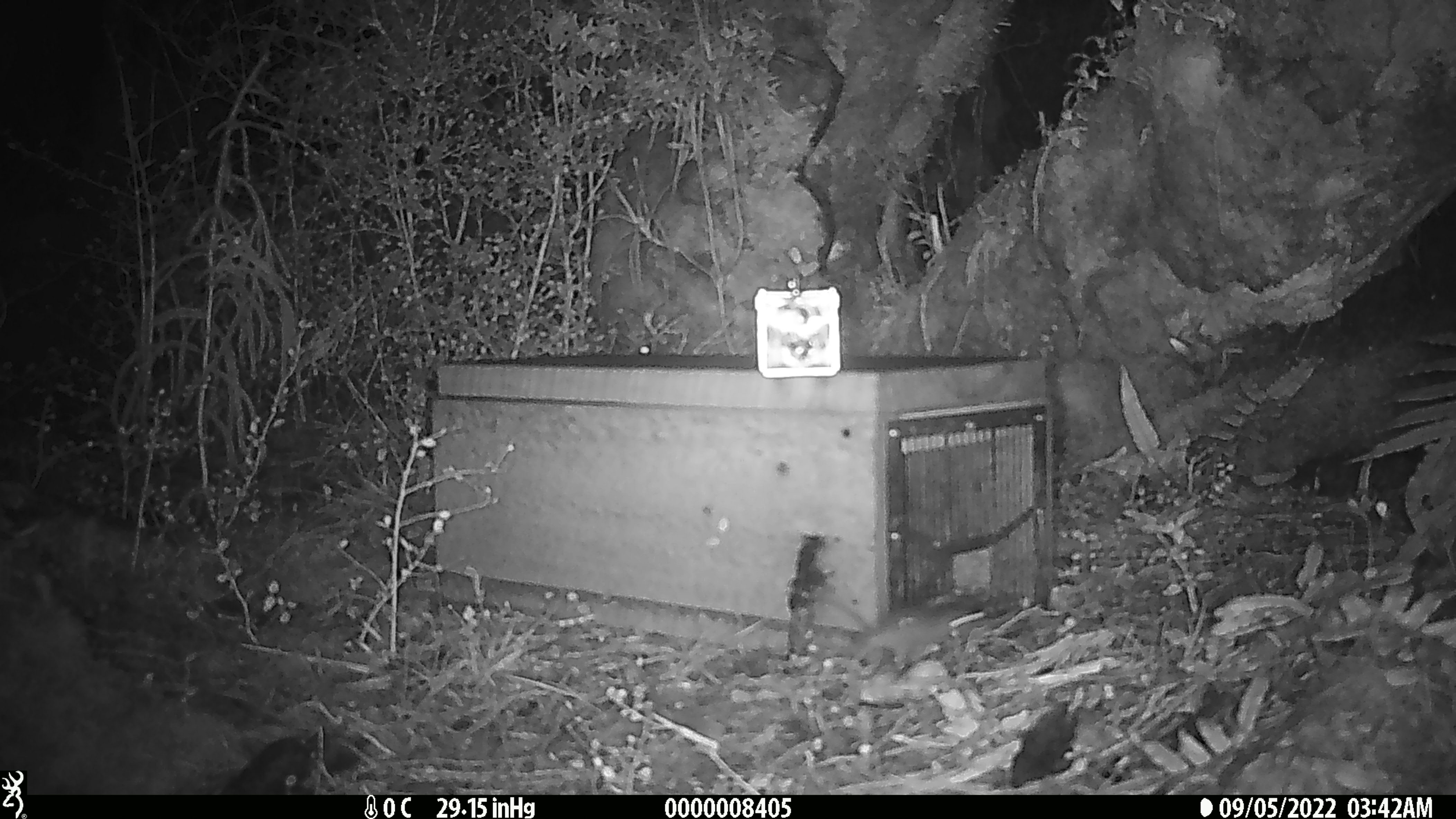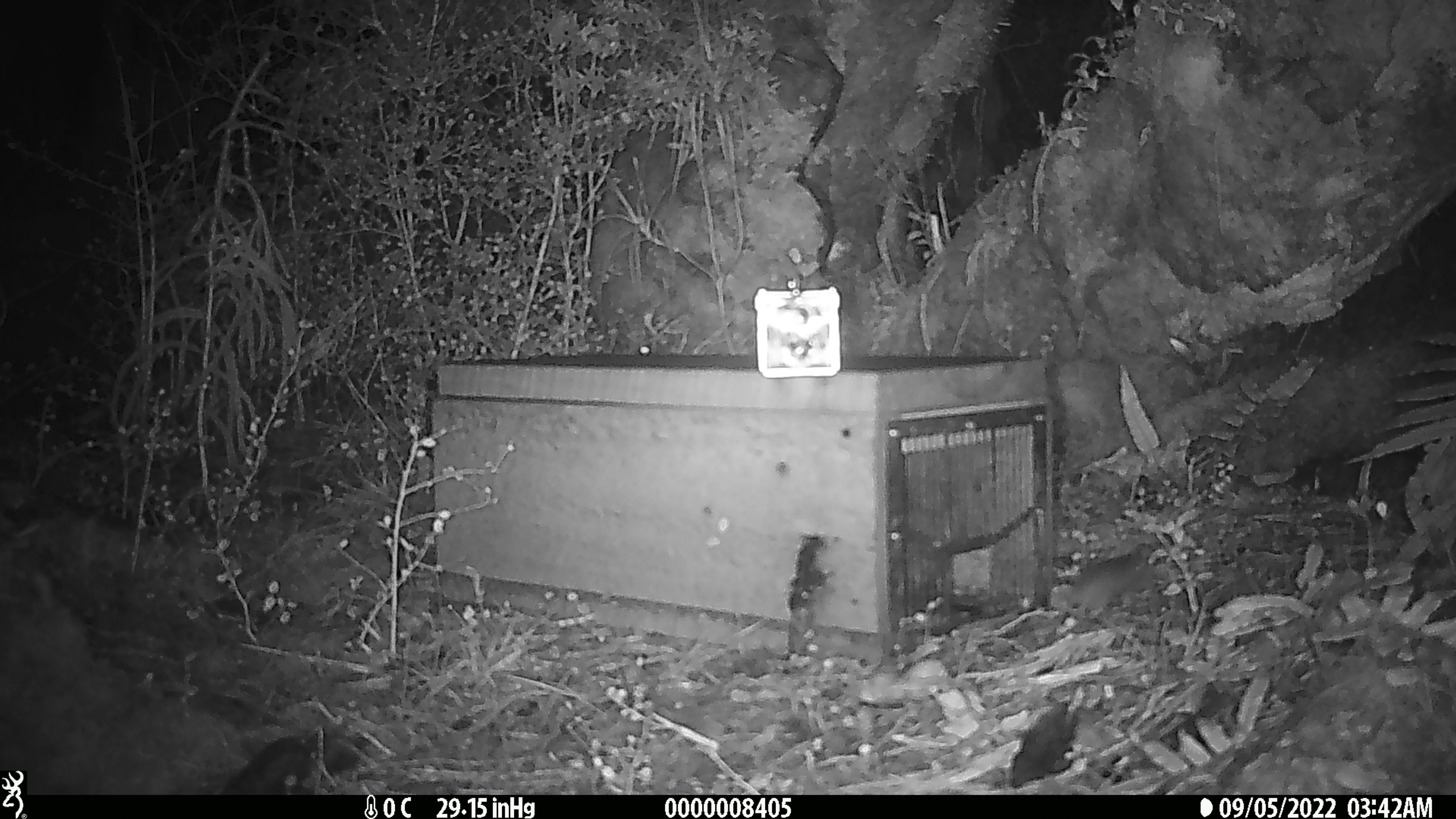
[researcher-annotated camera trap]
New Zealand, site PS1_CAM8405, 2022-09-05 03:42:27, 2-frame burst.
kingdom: Animalia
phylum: Chordata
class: Mammalia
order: Rodentia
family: Muridae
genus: Mus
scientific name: Mus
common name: mouse